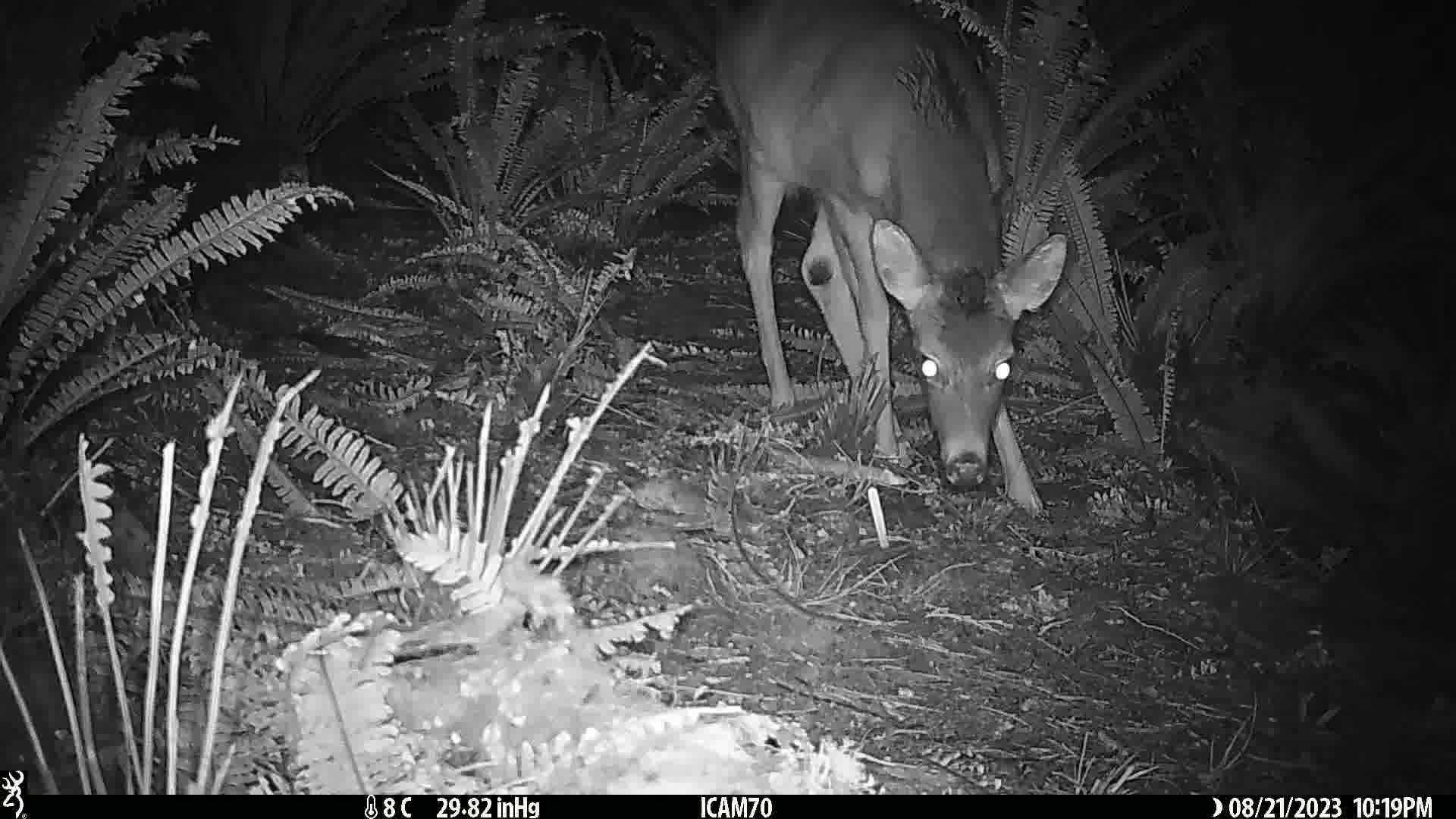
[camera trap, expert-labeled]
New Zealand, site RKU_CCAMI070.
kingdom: Animalia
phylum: Chordata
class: Mammalia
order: Artiodactyla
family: Cervidae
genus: Odocoileus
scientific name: Odocoileus virginianus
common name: white-tailed deer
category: white tailed deer